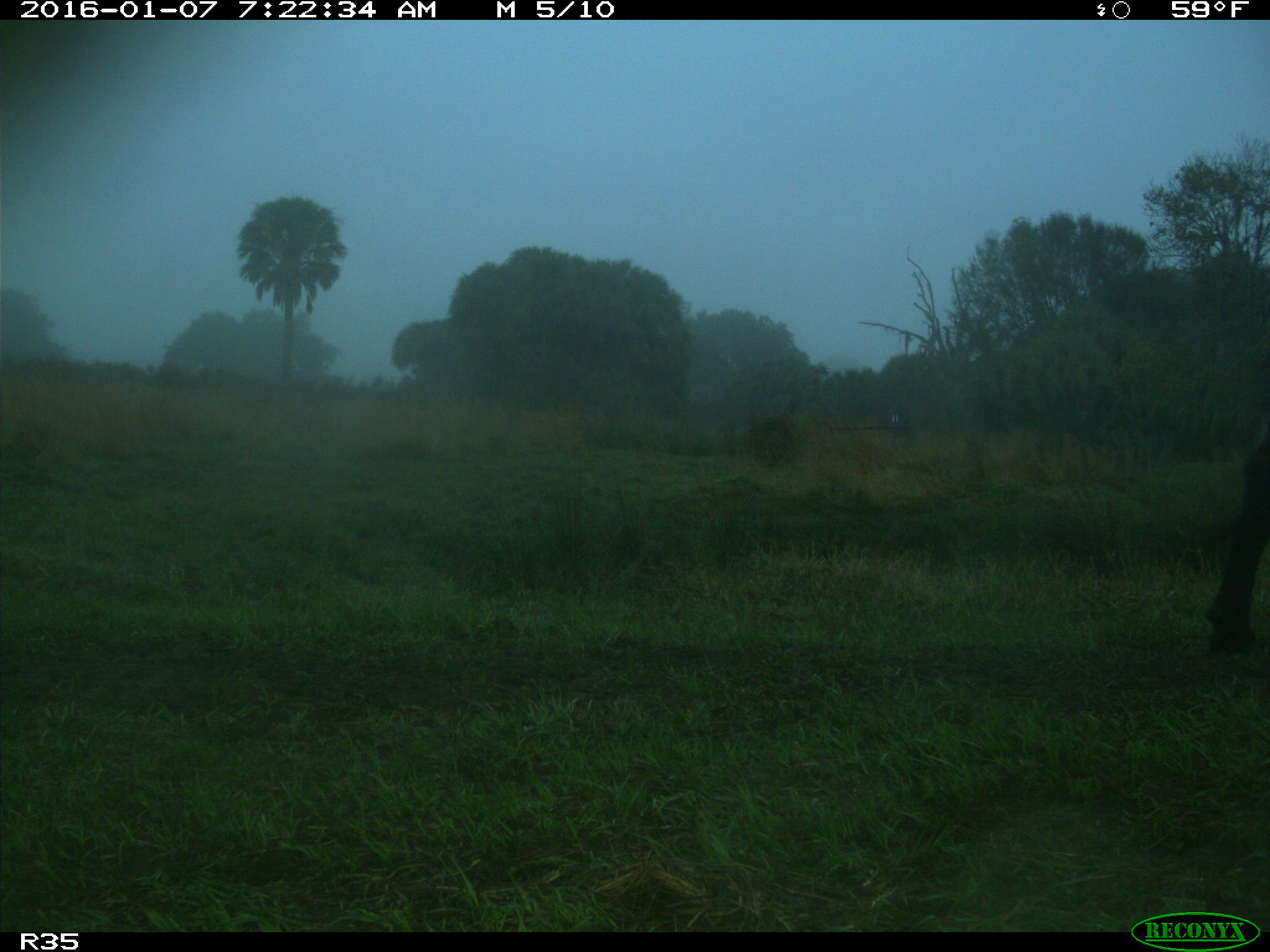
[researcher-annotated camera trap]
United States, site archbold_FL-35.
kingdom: Animalia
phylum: Chordata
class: Mammalia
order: Artiodactyla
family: Bovidae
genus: Bos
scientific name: Bos taurus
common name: domestic cow